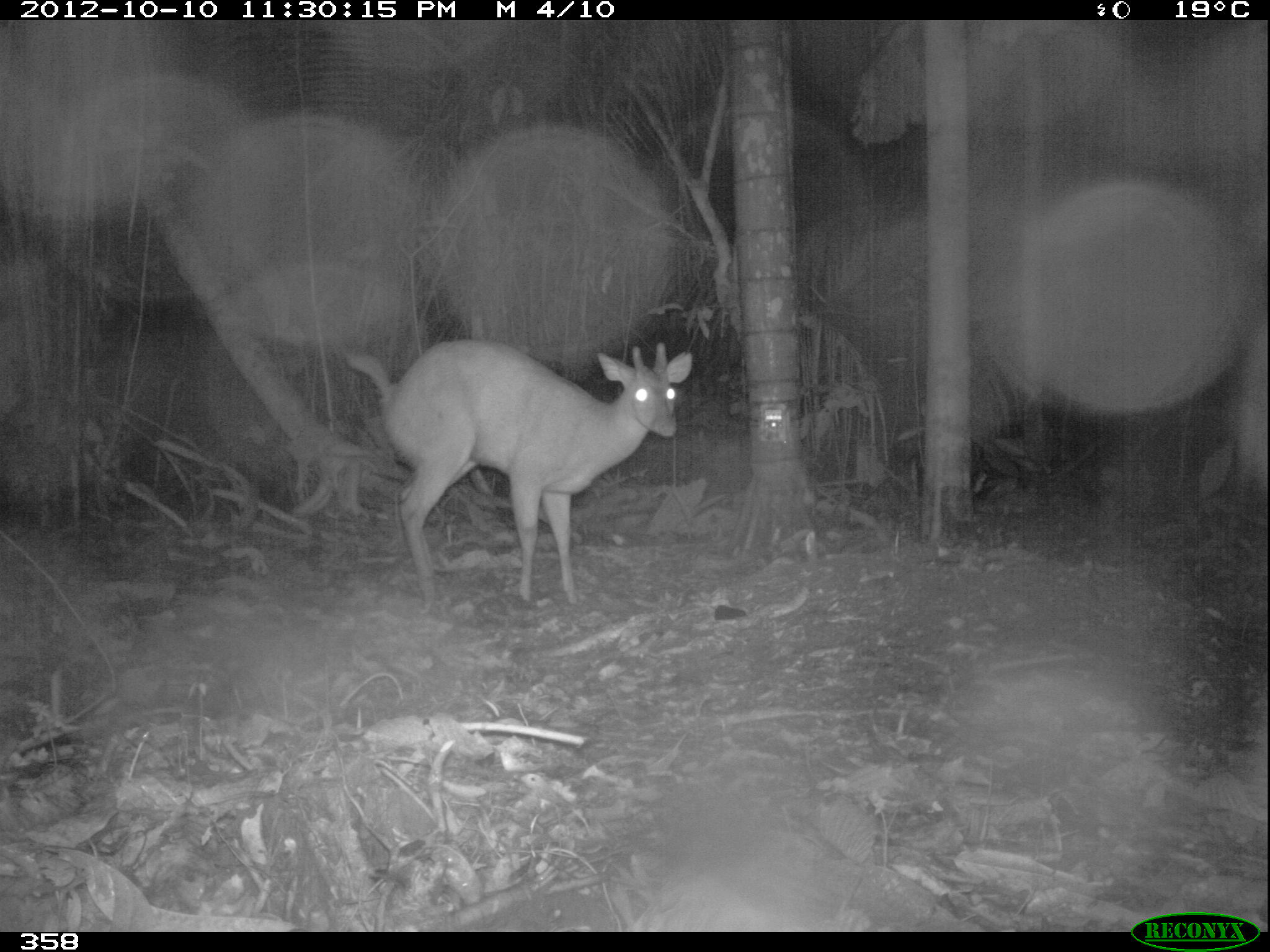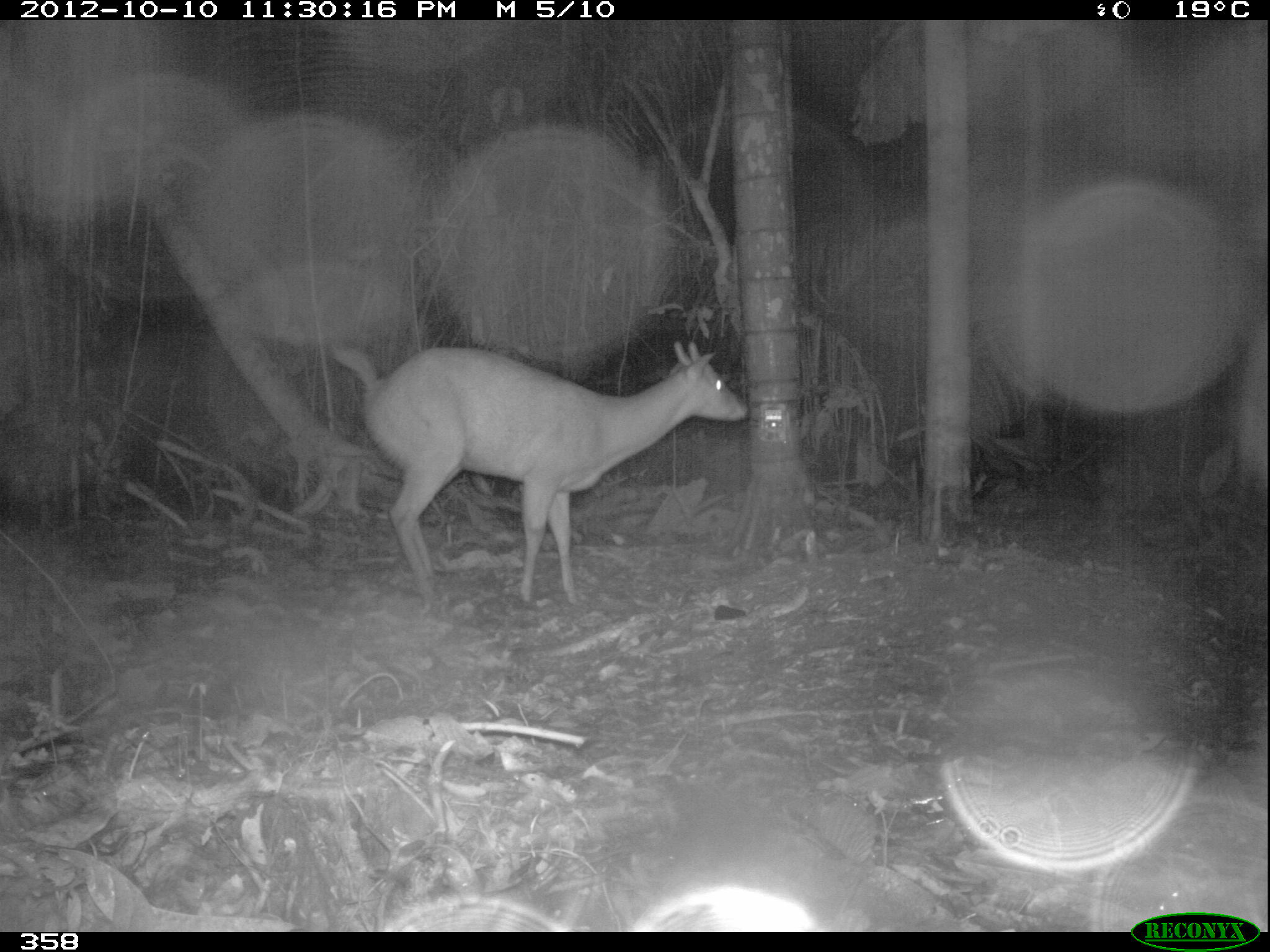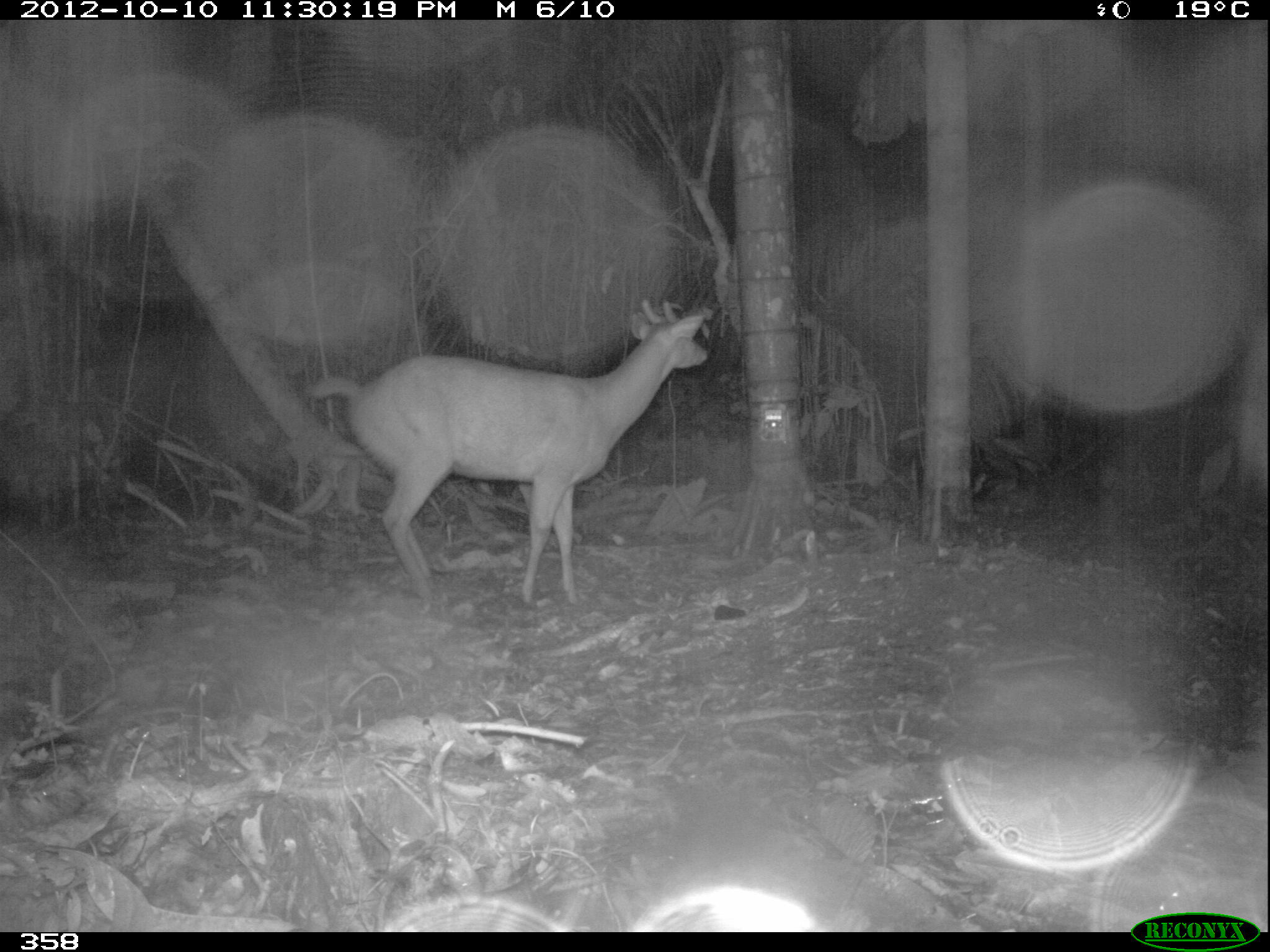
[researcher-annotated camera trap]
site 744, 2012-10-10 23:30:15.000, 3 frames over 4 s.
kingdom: Animalia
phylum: Chordata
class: Mammalia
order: Artiodactyla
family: Cervidae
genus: Mazama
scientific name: Mazama americana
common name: red brocket